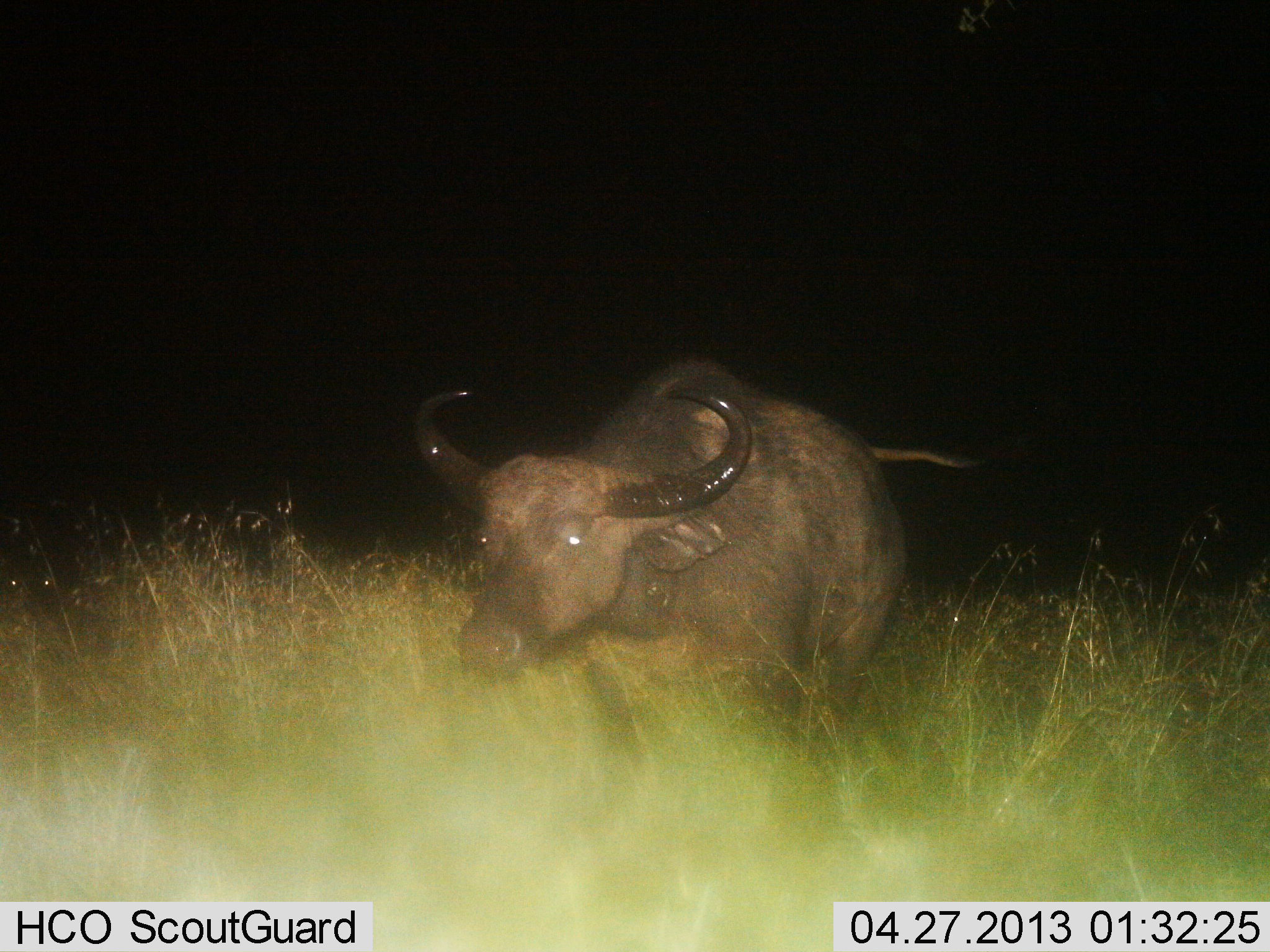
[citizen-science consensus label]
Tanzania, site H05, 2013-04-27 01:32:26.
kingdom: Animalia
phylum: Chordata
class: Mammalia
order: Artiodactyla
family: Bovidae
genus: Syncerus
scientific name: Syncerus caffer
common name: cape buffalo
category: buffalo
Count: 1.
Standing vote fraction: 76%.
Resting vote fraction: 6%.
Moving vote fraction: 24%.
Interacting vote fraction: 0%.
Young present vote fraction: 12%.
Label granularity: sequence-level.